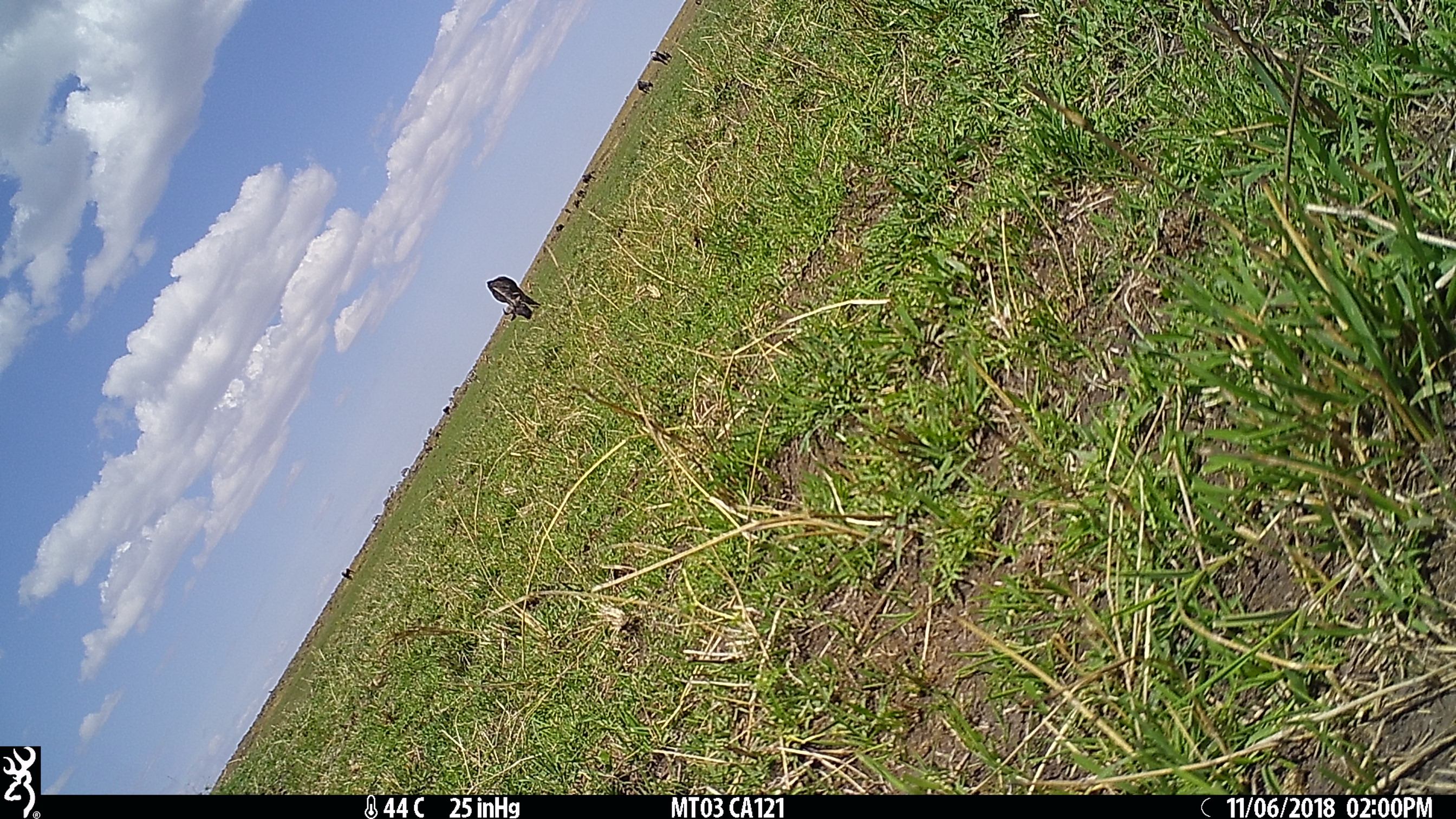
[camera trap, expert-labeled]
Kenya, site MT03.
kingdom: Animalia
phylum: Chordata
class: Mammalia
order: Artiodactyla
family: Bovidae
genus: Connochaetes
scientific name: Connochaetes taurinus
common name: blue wildebeest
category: wildebeest